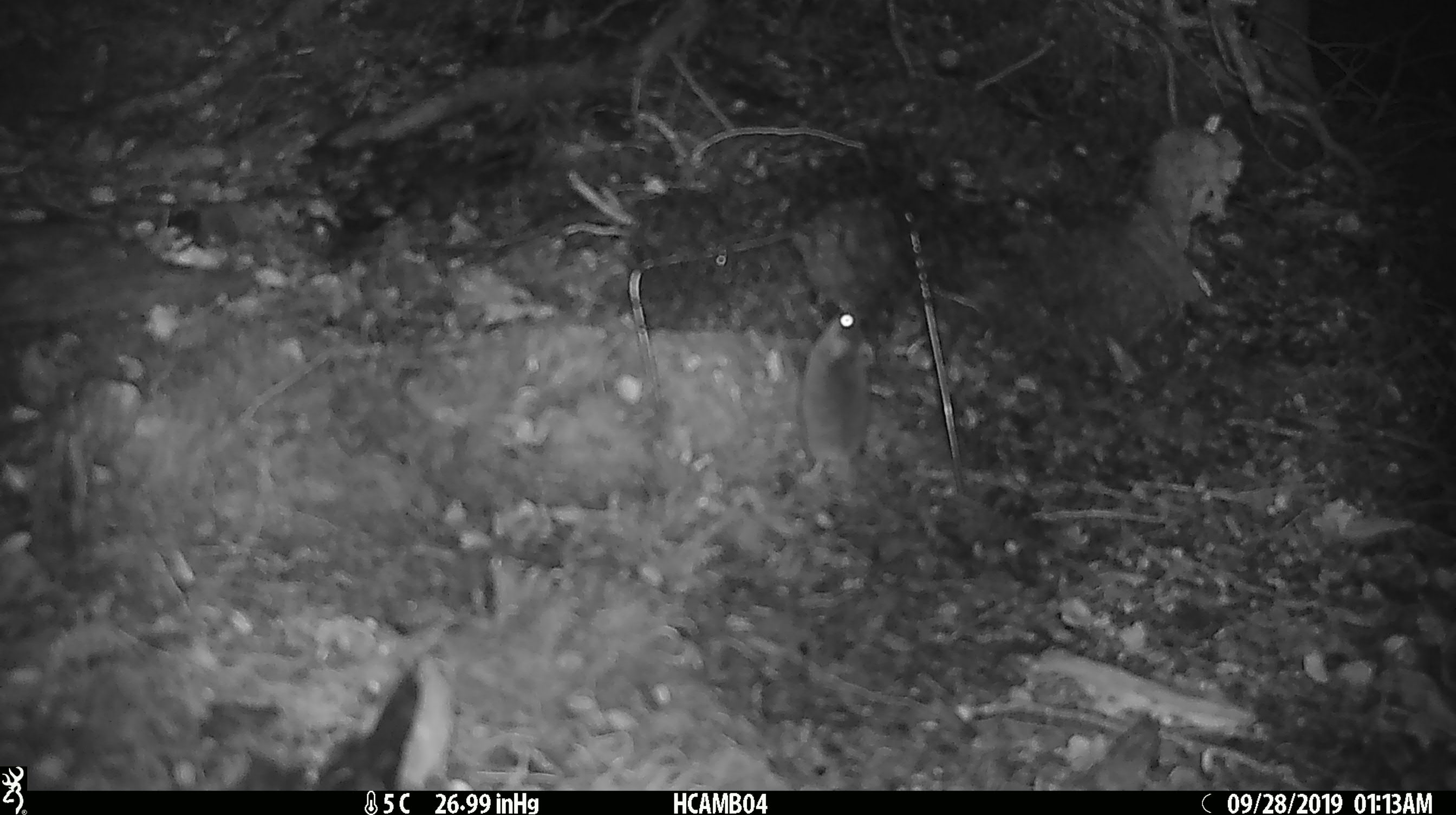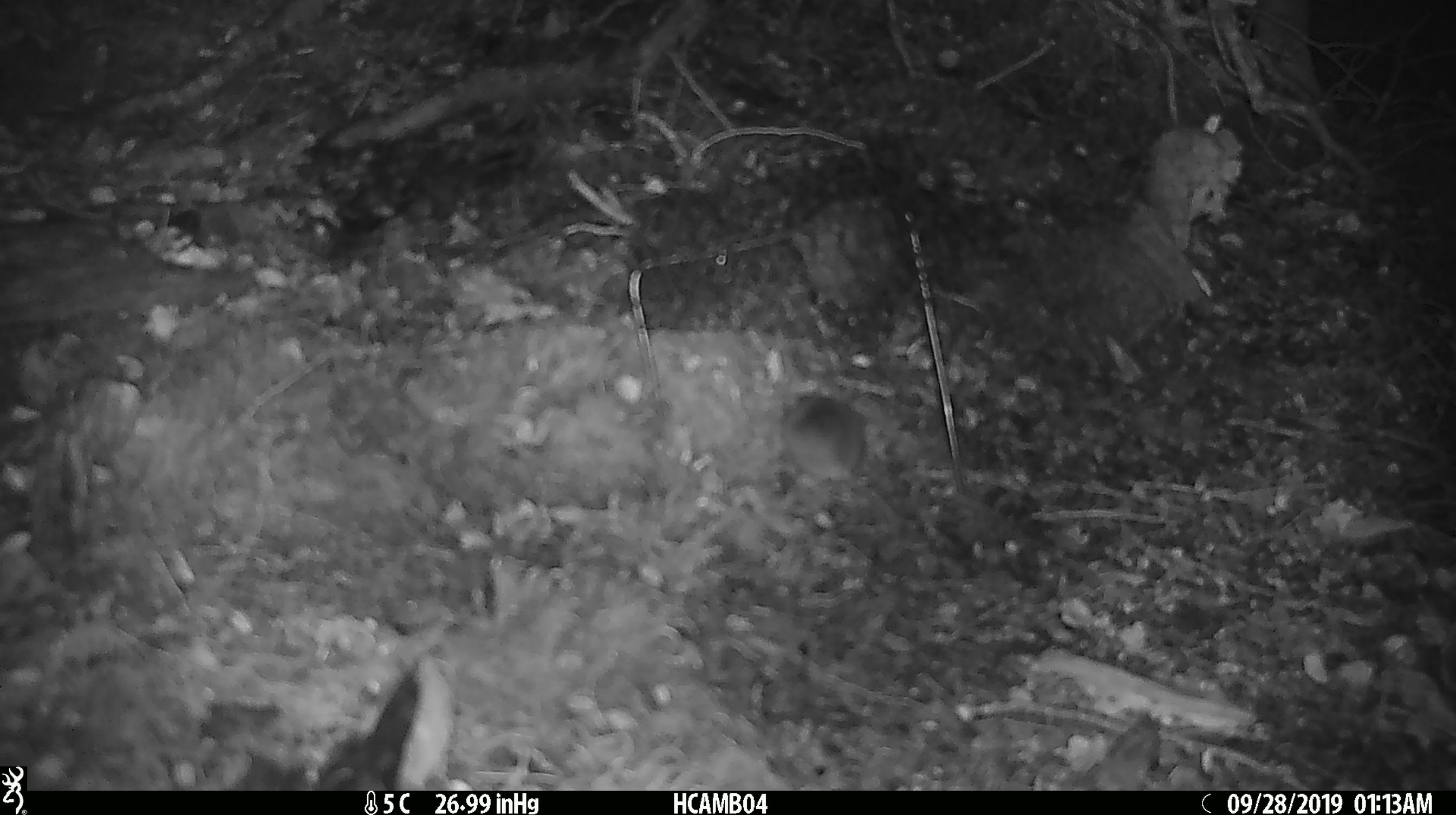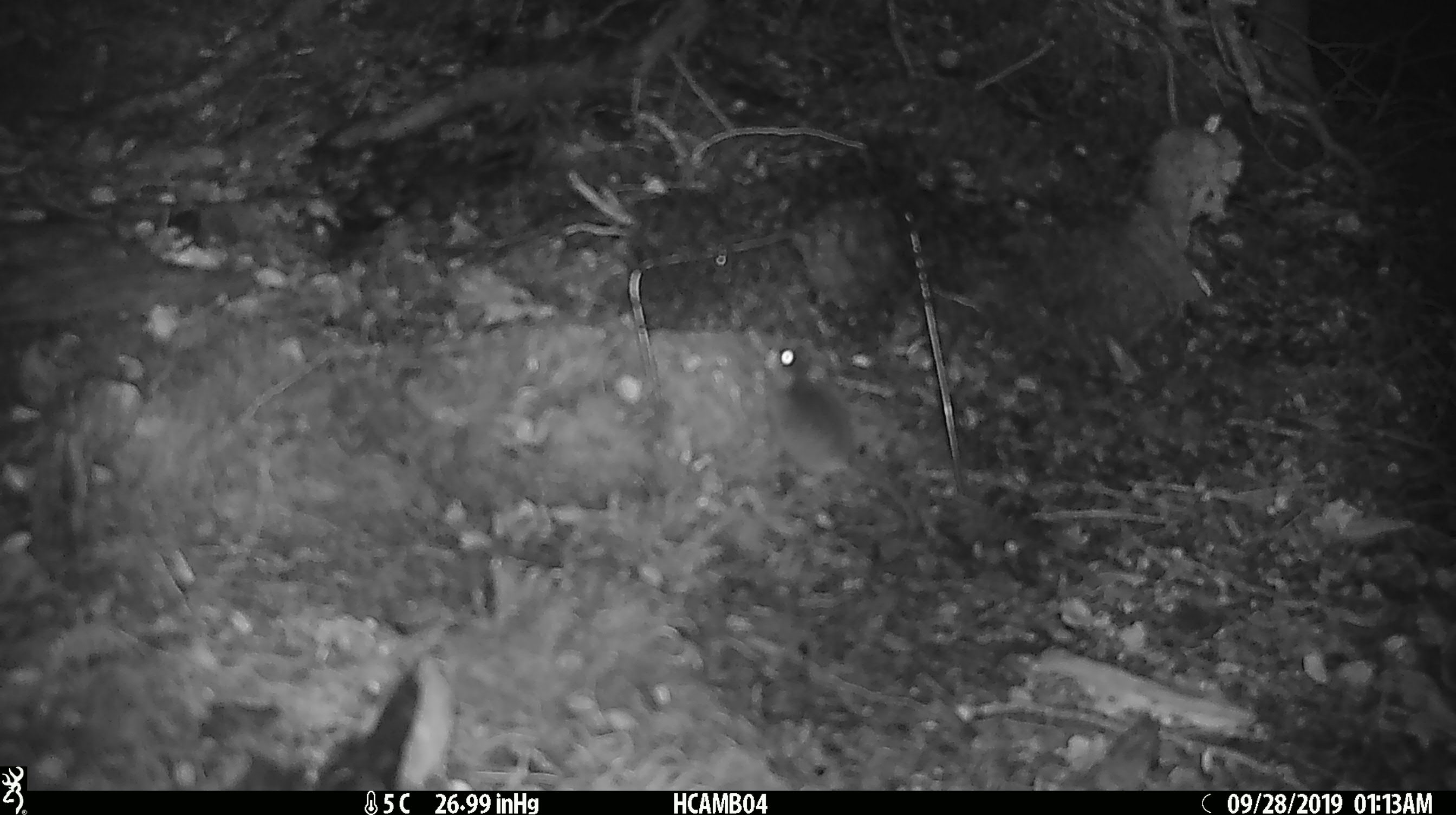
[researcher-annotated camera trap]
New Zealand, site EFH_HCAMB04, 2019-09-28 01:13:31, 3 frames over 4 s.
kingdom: Animalia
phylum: Chordata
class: Mammalia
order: Rodentia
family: Muridae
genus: Mus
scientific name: Mus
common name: mouse